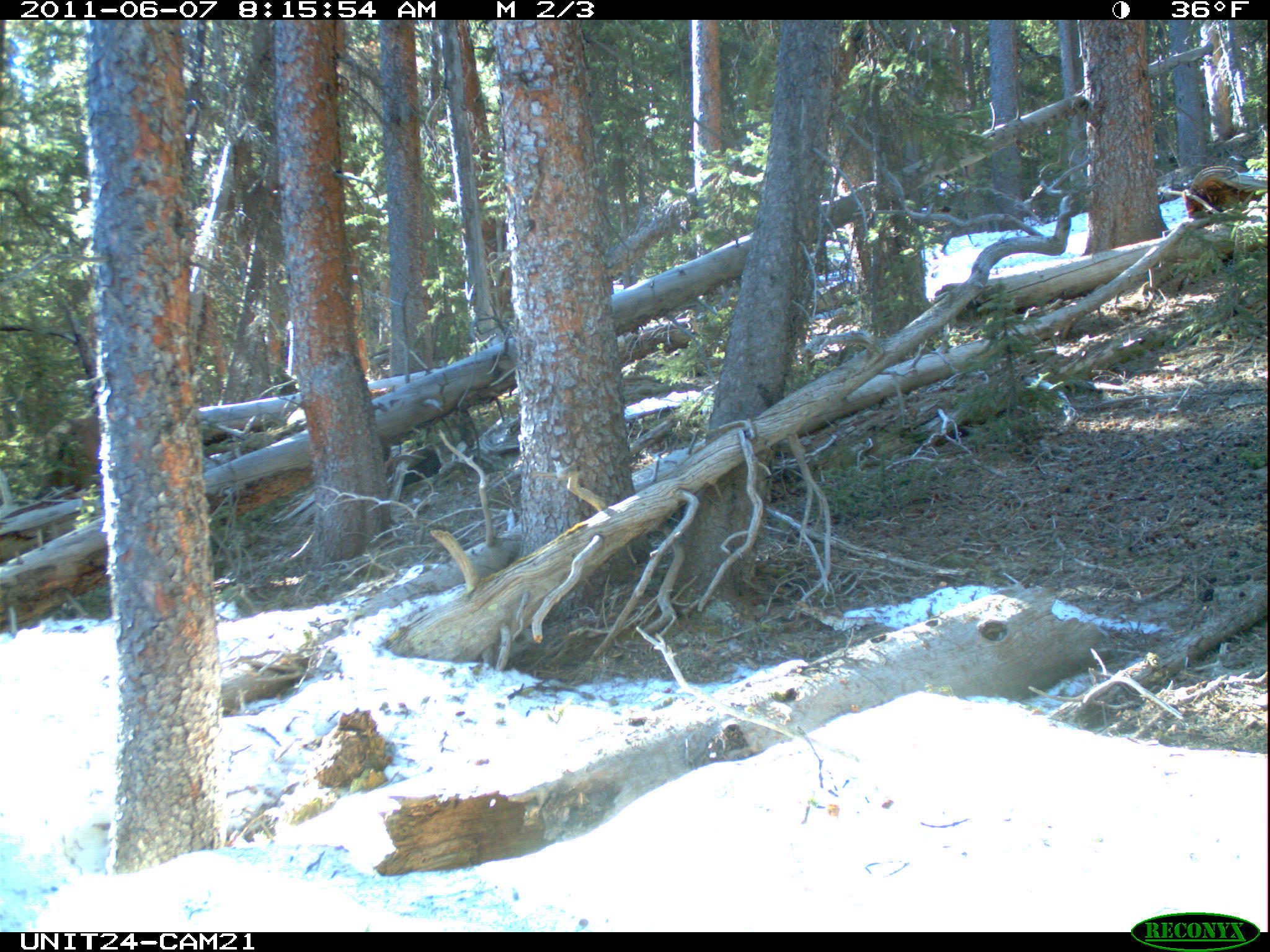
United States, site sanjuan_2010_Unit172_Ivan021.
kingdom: Animalia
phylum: Chordata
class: Mammalia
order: Artiodactyla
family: Cervidae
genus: Cervus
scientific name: Cervus elaphus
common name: red deer